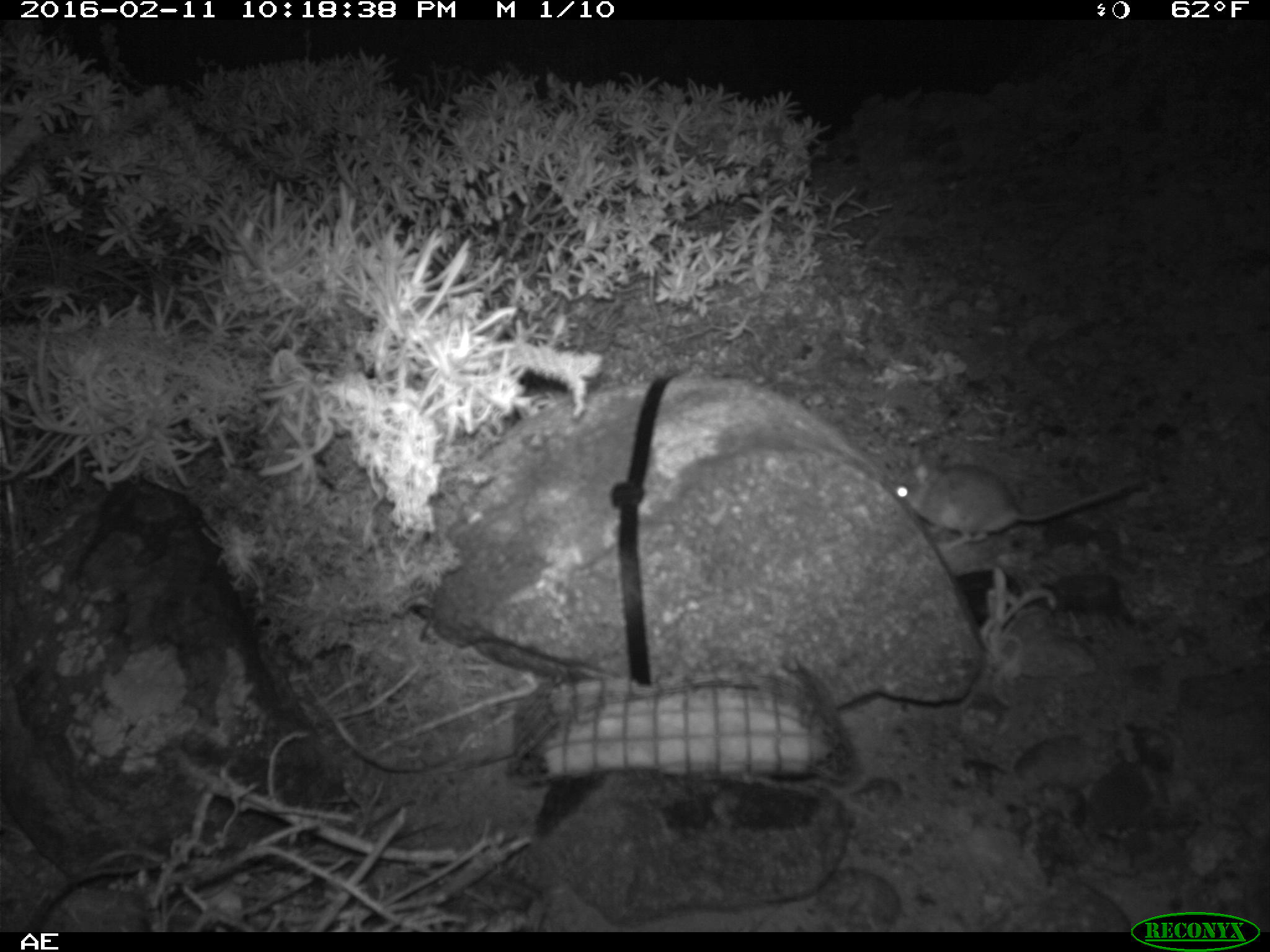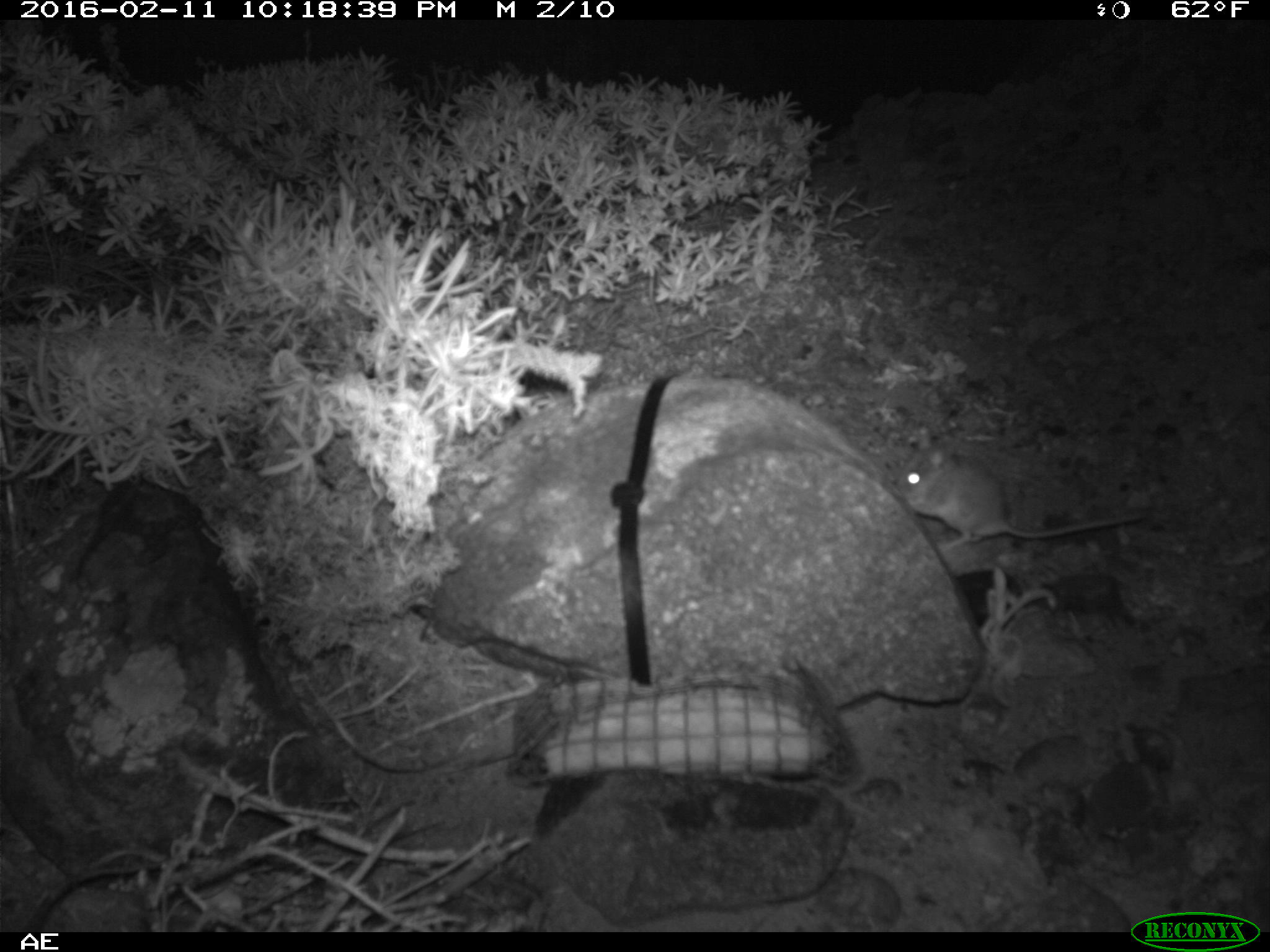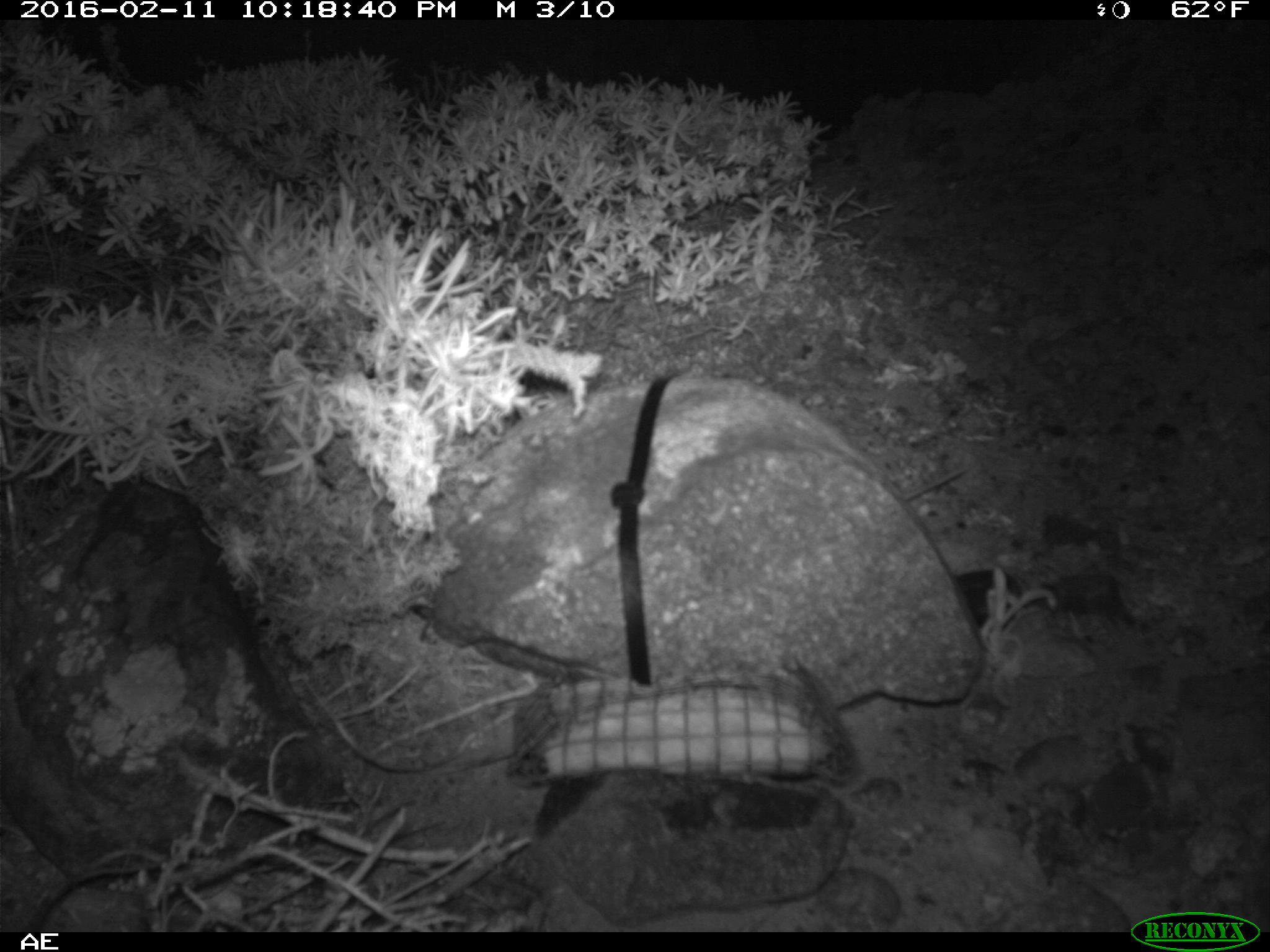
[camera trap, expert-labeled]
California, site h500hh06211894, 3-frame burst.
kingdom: Animalia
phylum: Chordata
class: Mammalia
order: Rodentia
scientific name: Rodentia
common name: rodent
Rodent (Rodentia).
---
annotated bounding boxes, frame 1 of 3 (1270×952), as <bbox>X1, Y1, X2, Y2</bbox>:
rodent: <bbox>887, 458, 1143, 552</bbox>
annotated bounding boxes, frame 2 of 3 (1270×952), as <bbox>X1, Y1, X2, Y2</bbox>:
rodent: <bbox>899, 428, 1148, 549</bbox>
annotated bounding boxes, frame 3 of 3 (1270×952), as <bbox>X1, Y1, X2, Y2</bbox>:
rodent: <bbox>903, 466, 968, 500</bbox>